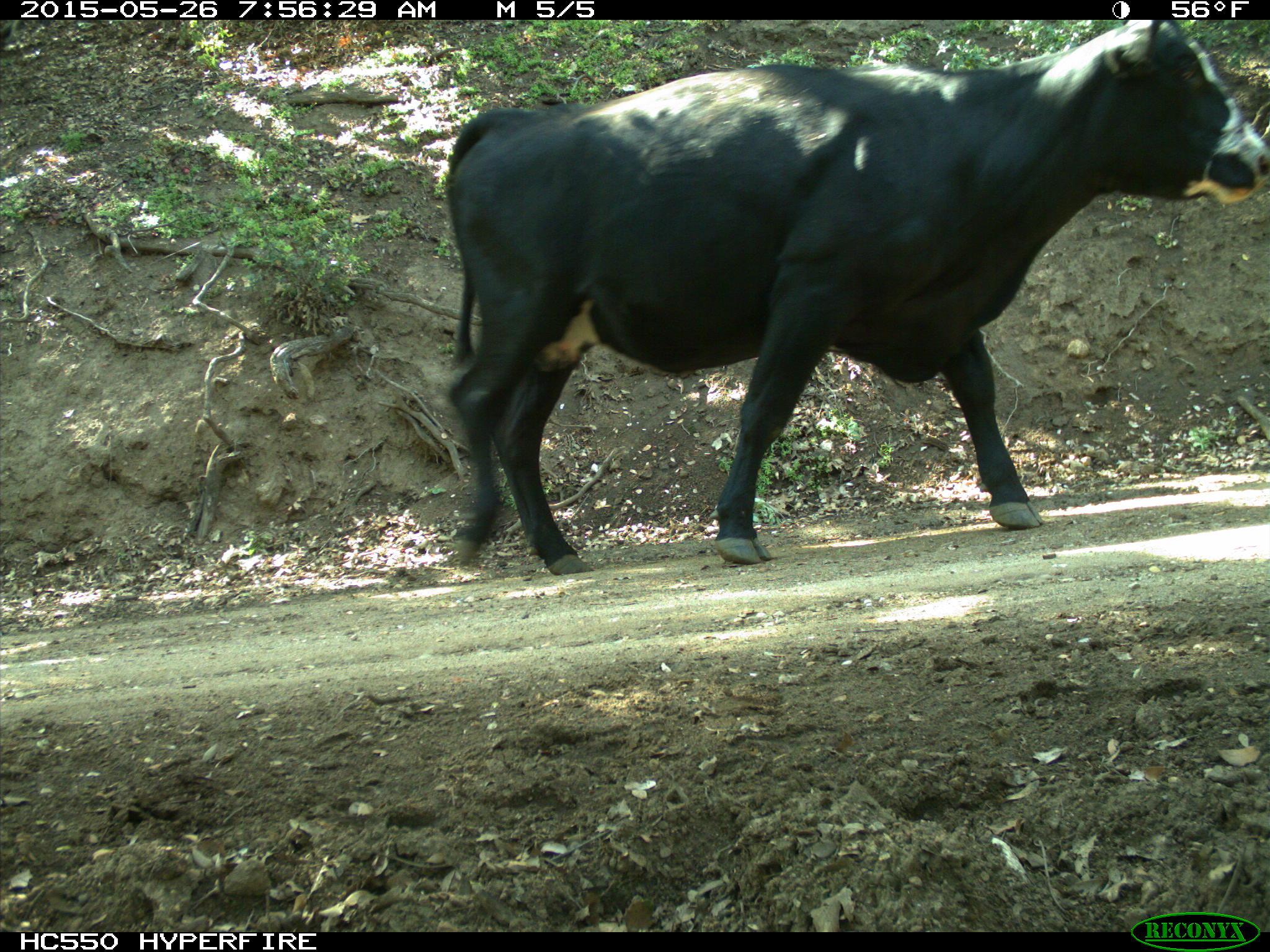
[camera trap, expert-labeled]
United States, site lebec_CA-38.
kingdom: Animalia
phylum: Chordata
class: Mammalia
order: Artiodactyla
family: Bovidae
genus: Bos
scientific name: Bos taurus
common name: domestic cow